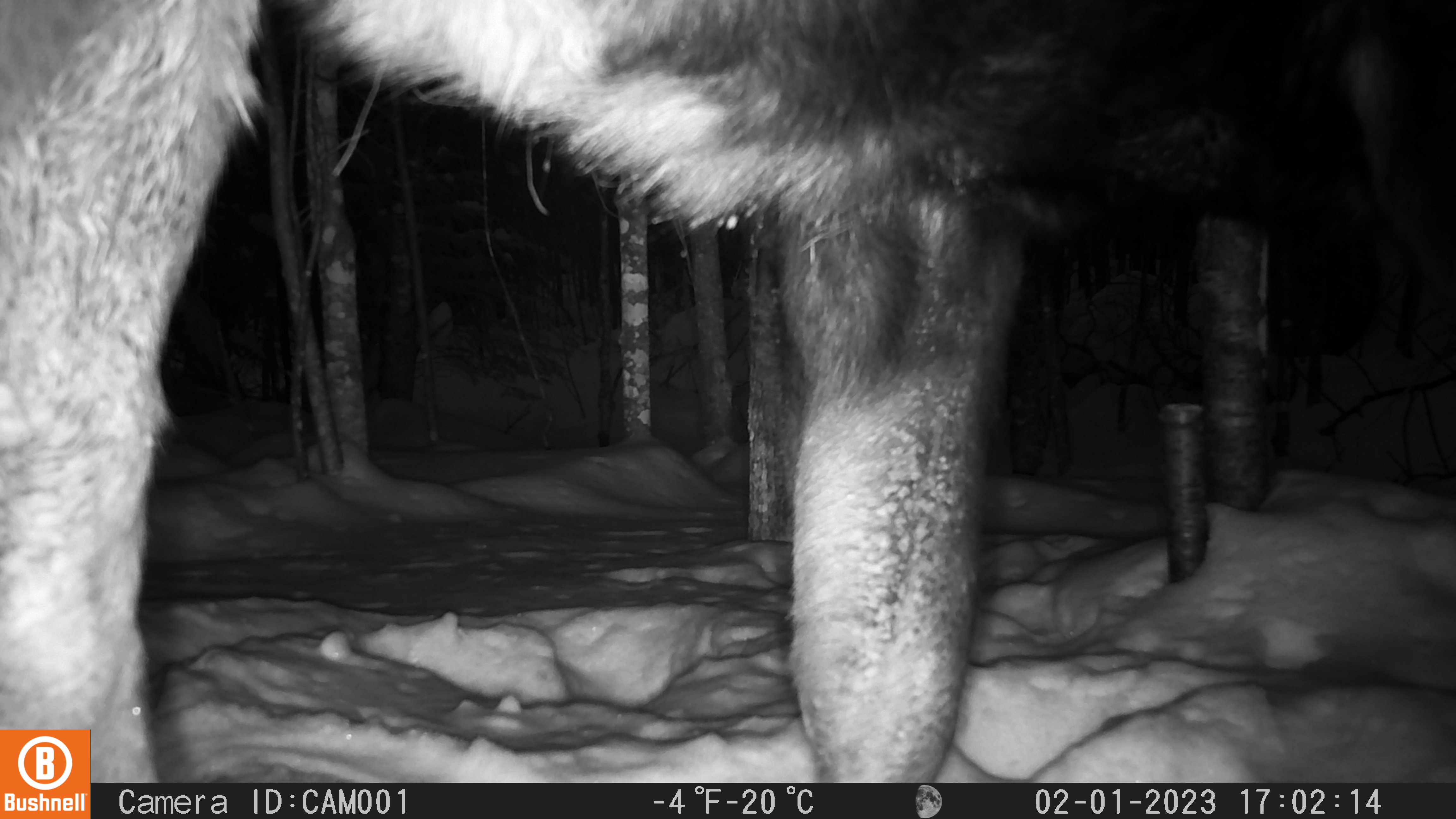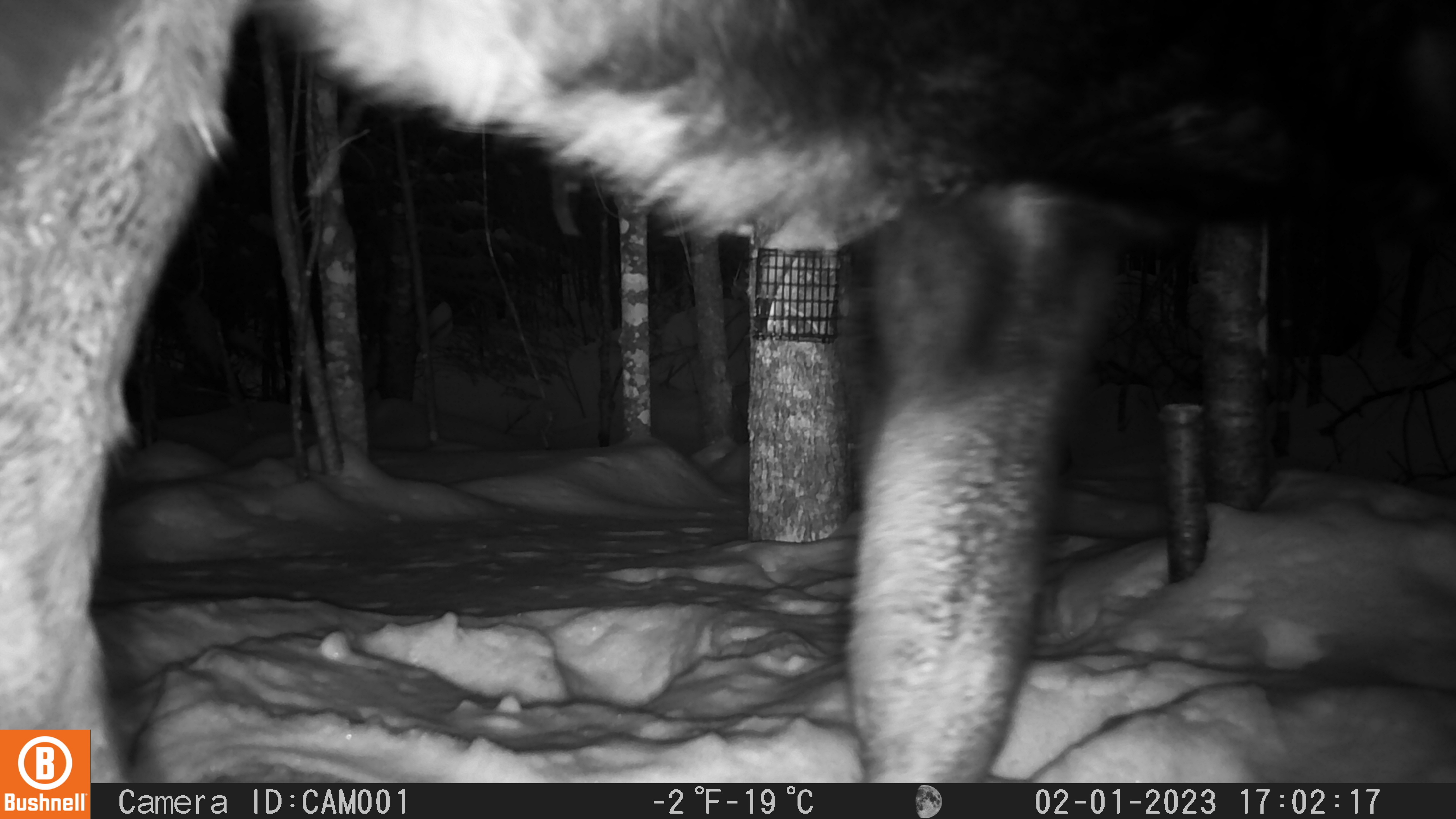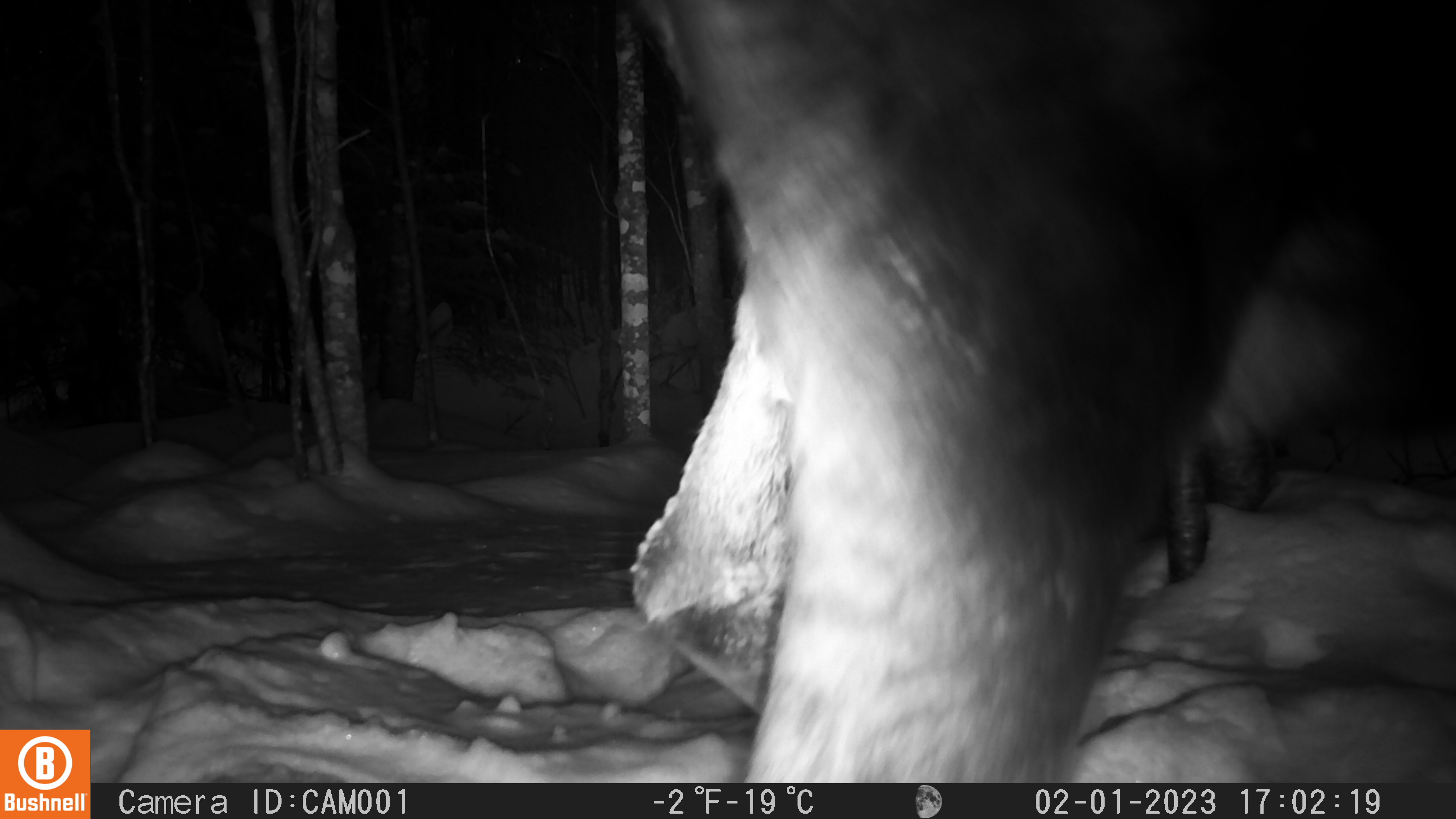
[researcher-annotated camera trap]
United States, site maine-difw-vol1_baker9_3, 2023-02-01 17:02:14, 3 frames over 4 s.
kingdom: Animalia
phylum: Chordata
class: Mammalia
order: Artiodactyla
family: Cervidae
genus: Alces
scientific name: Alces alces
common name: moose